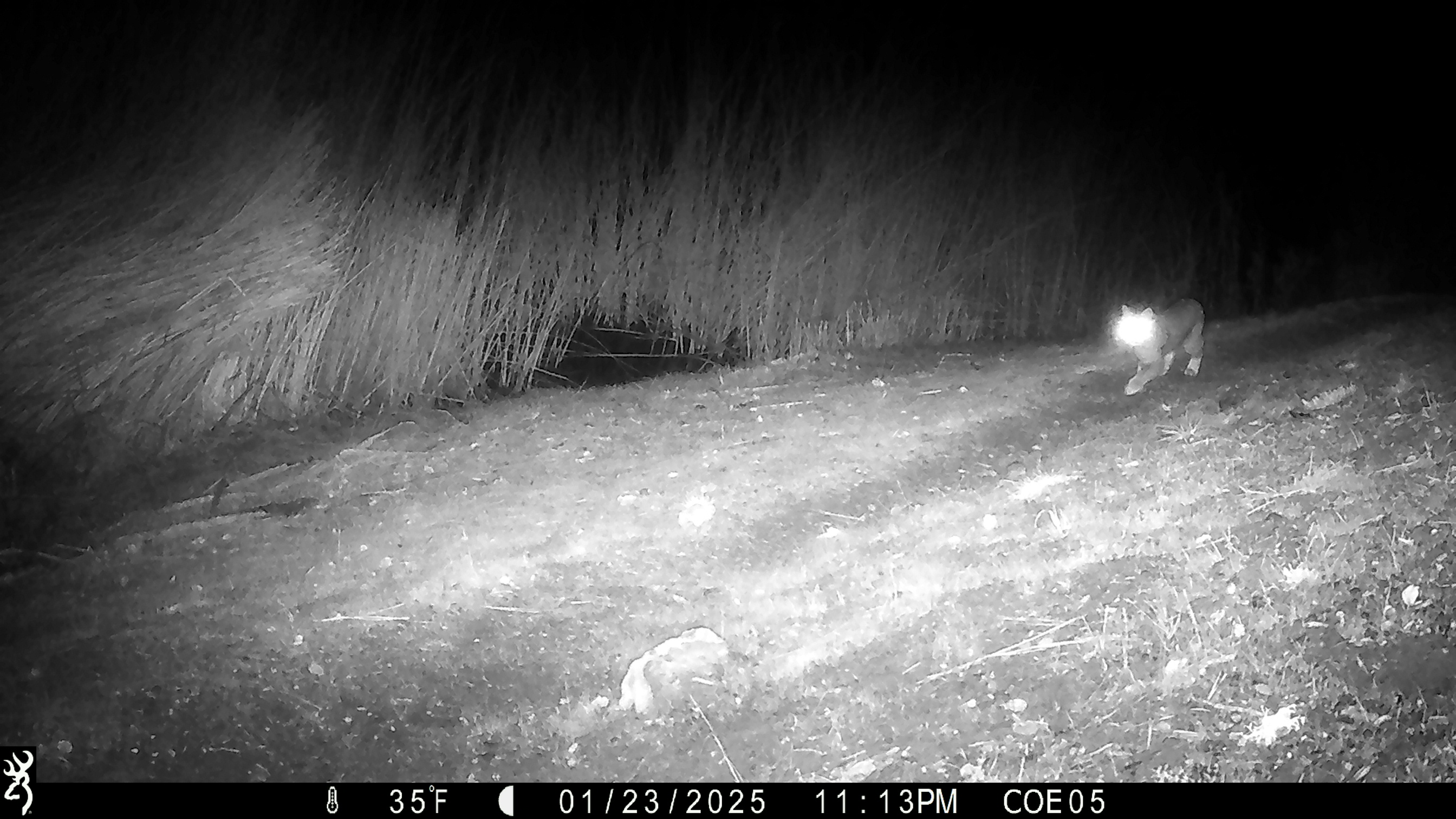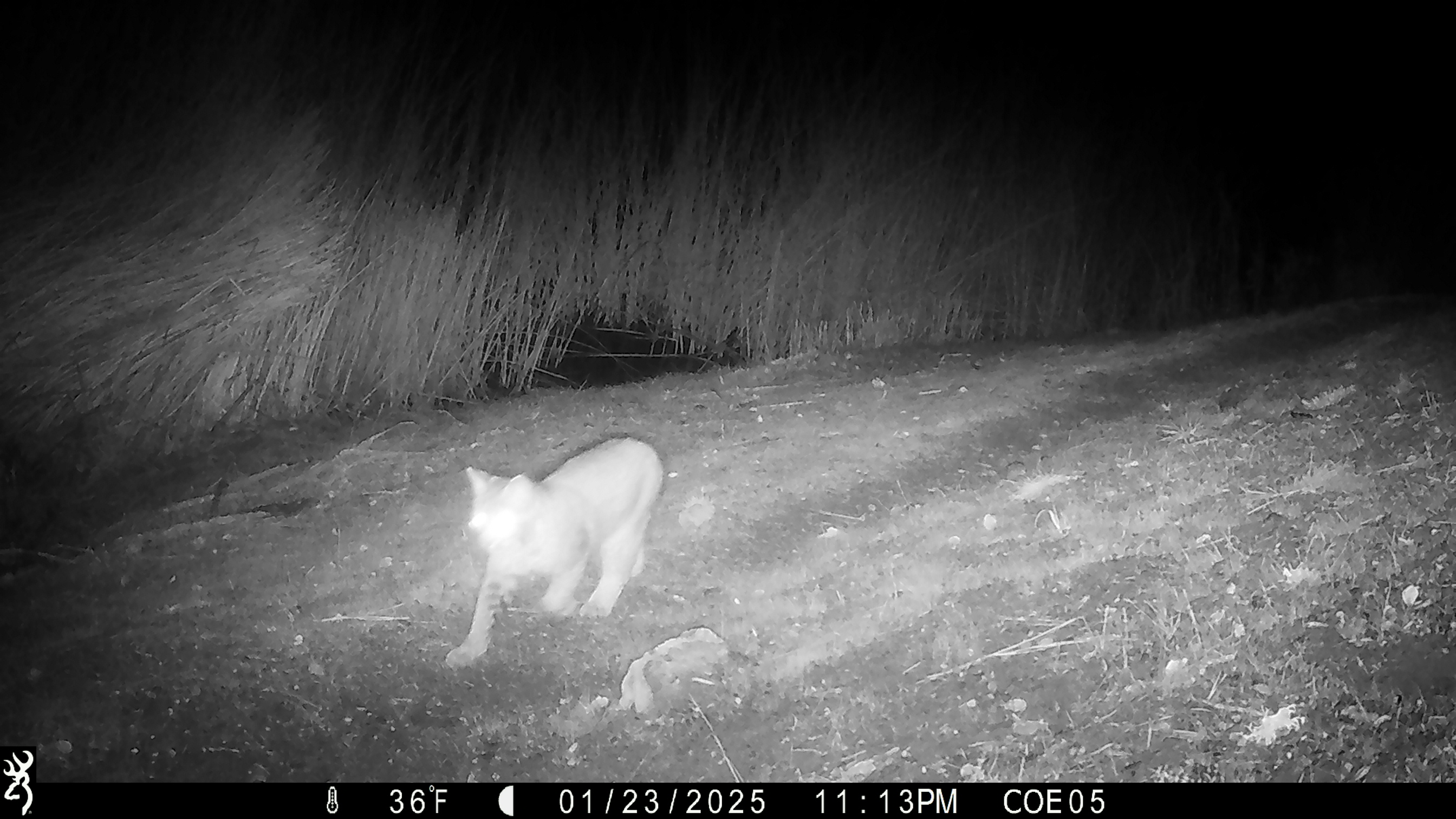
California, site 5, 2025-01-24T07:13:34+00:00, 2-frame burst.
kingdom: Animalia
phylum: Chordata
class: Mammalia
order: Carnivora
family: Felidae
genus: Lynx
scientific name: Lynx rufus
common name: bobcat